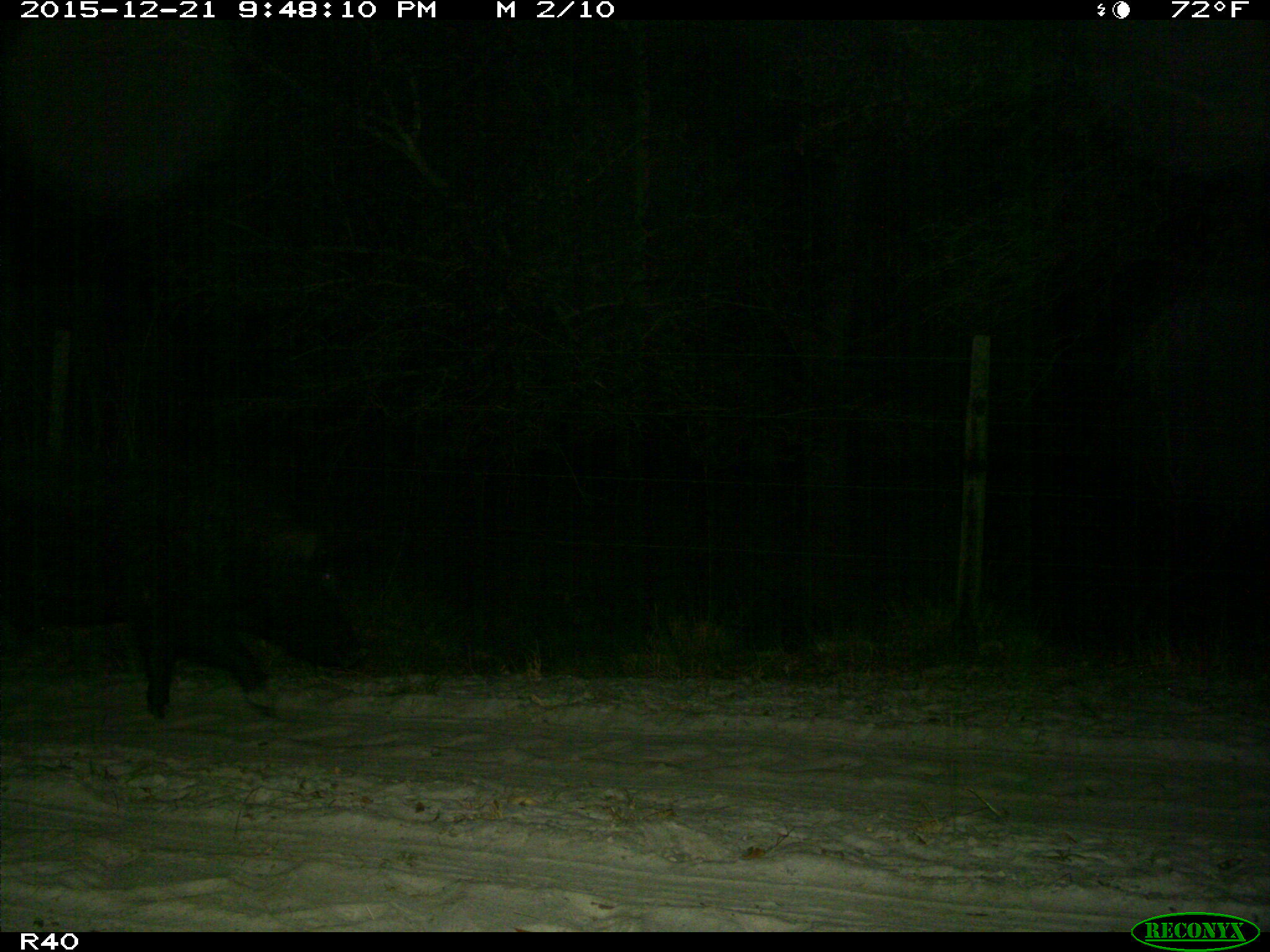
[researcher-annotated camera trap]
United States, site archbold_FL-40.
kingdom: Animalia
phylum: Chordata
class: Mammalia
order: Artiodactyla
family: Suidae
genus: Sus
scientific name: Sus scrofa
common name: wild boar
Sus scrofa (wild boar).